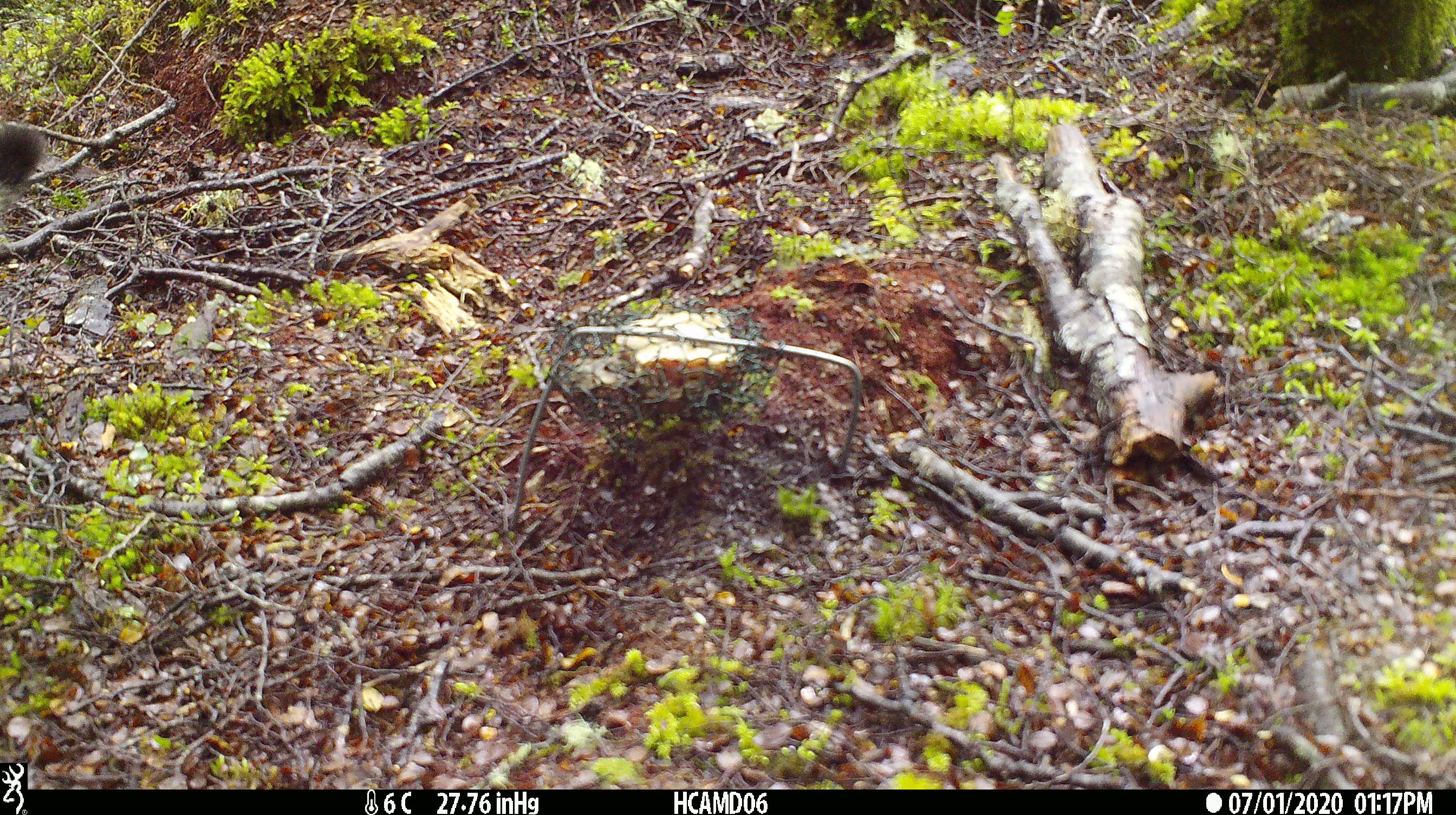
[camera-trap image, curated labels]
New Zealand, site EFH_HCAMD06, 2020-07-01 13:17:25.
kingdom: Animalia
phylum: Chordata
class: Mammalia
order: Carnivora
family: Felidae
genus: Felis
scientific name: Felis catus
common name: domestic cat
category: cat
Cat (domestic cat) (Felis catus).